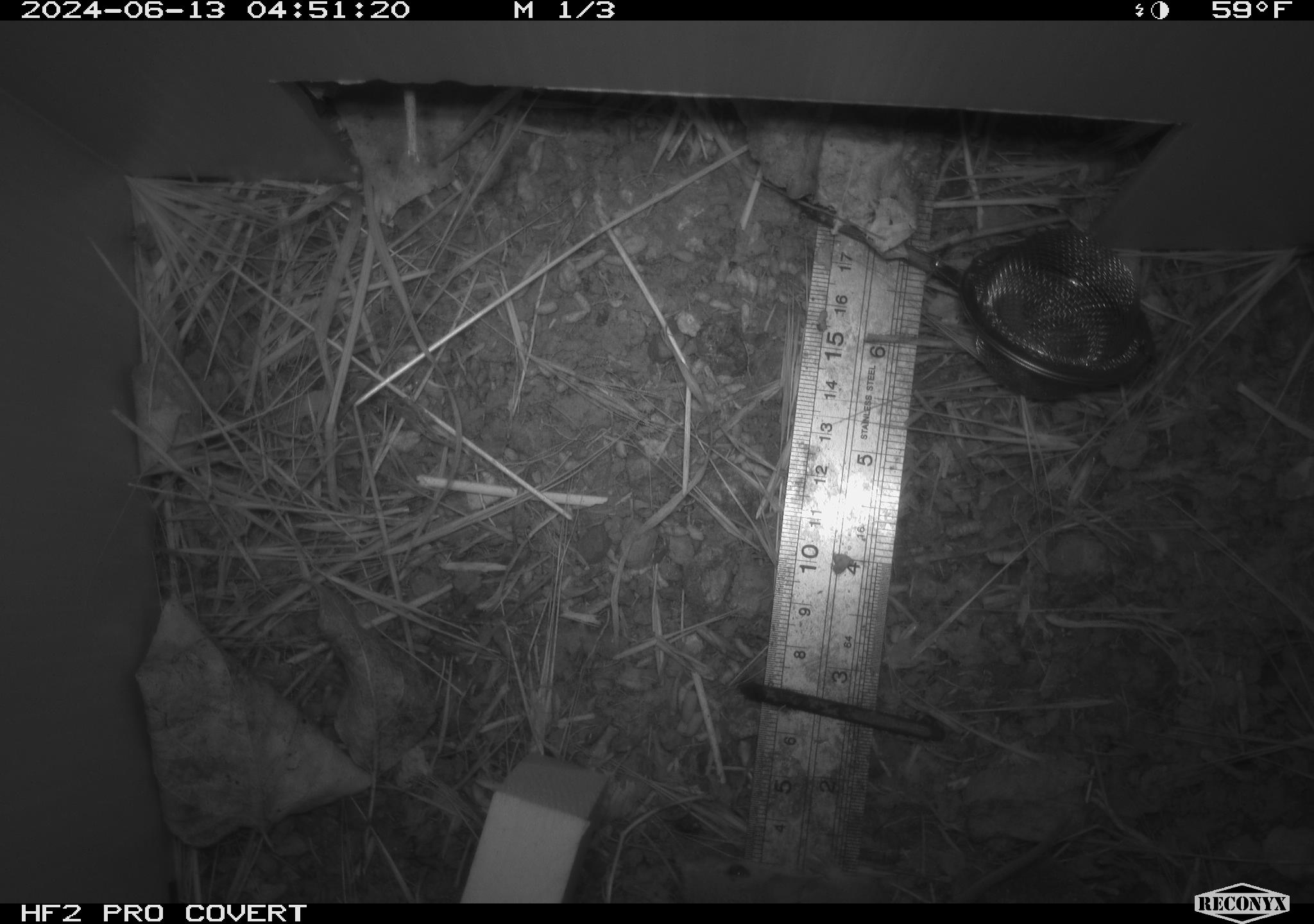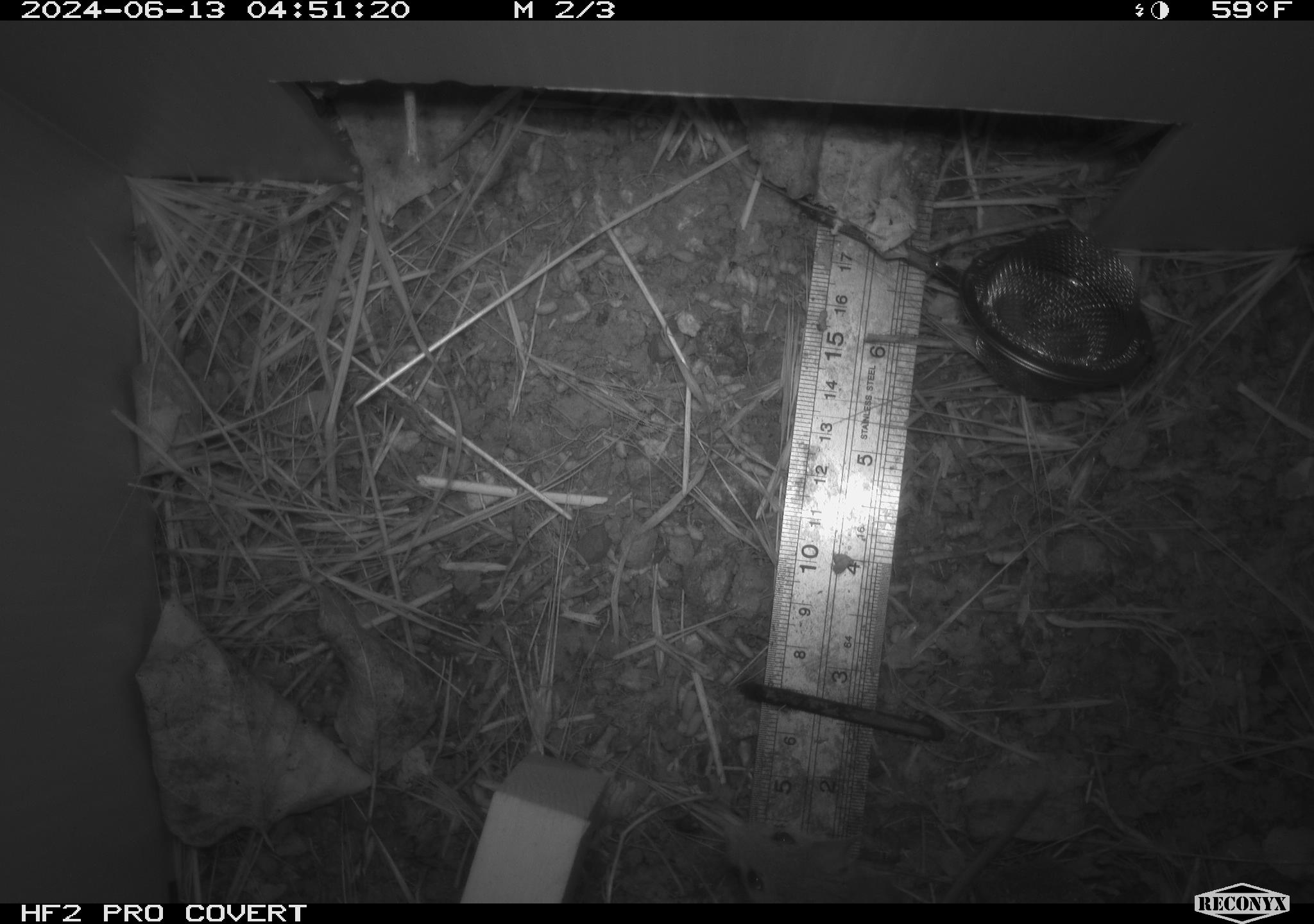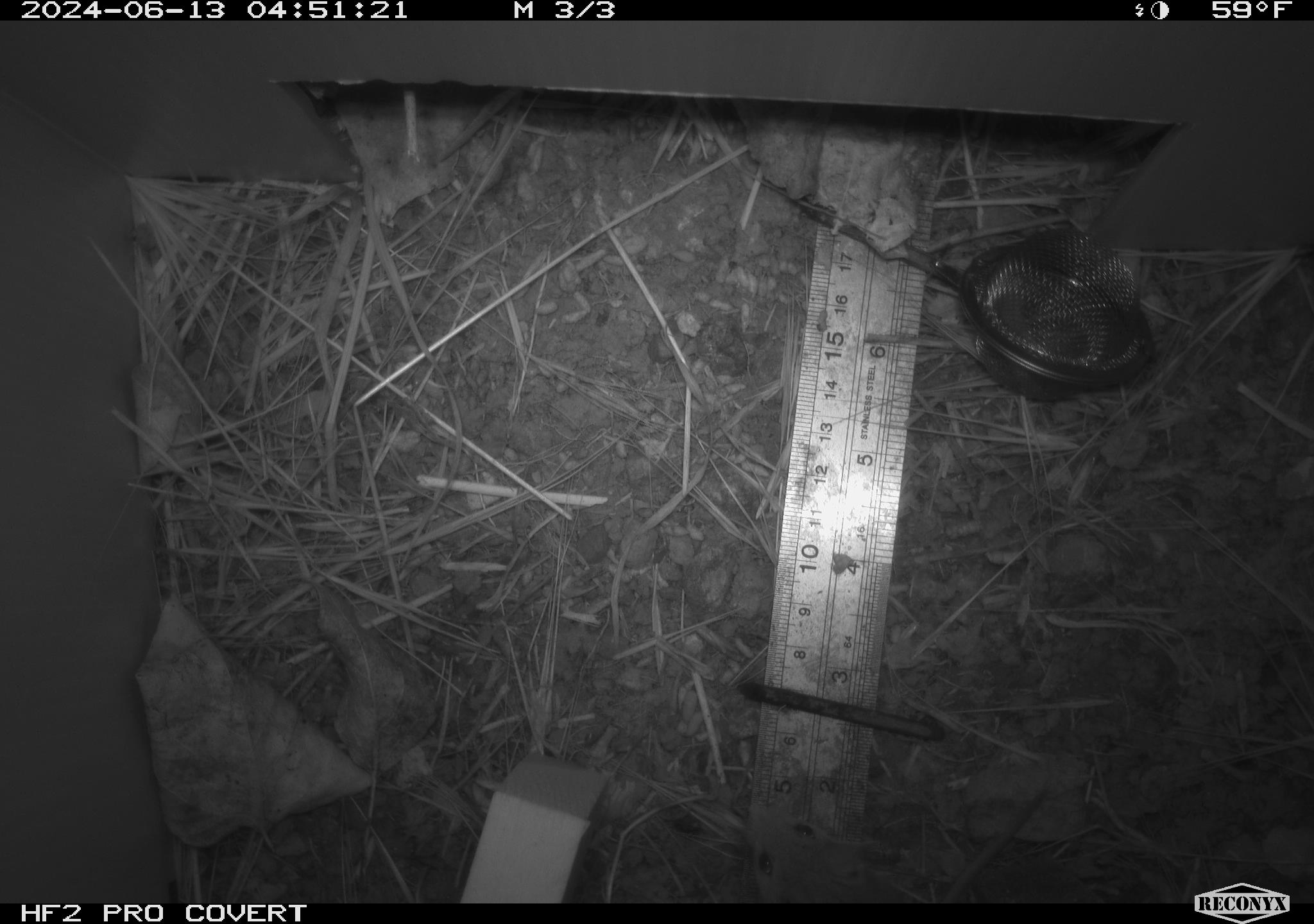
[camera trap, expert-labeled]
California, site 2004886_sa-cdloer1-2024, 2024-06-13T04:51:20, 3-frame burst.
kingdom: Animalia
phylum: Chordata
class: Mammalia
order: Rodentia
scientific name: Rodentia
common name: mouse species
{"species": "mouse species (Rodentia)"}